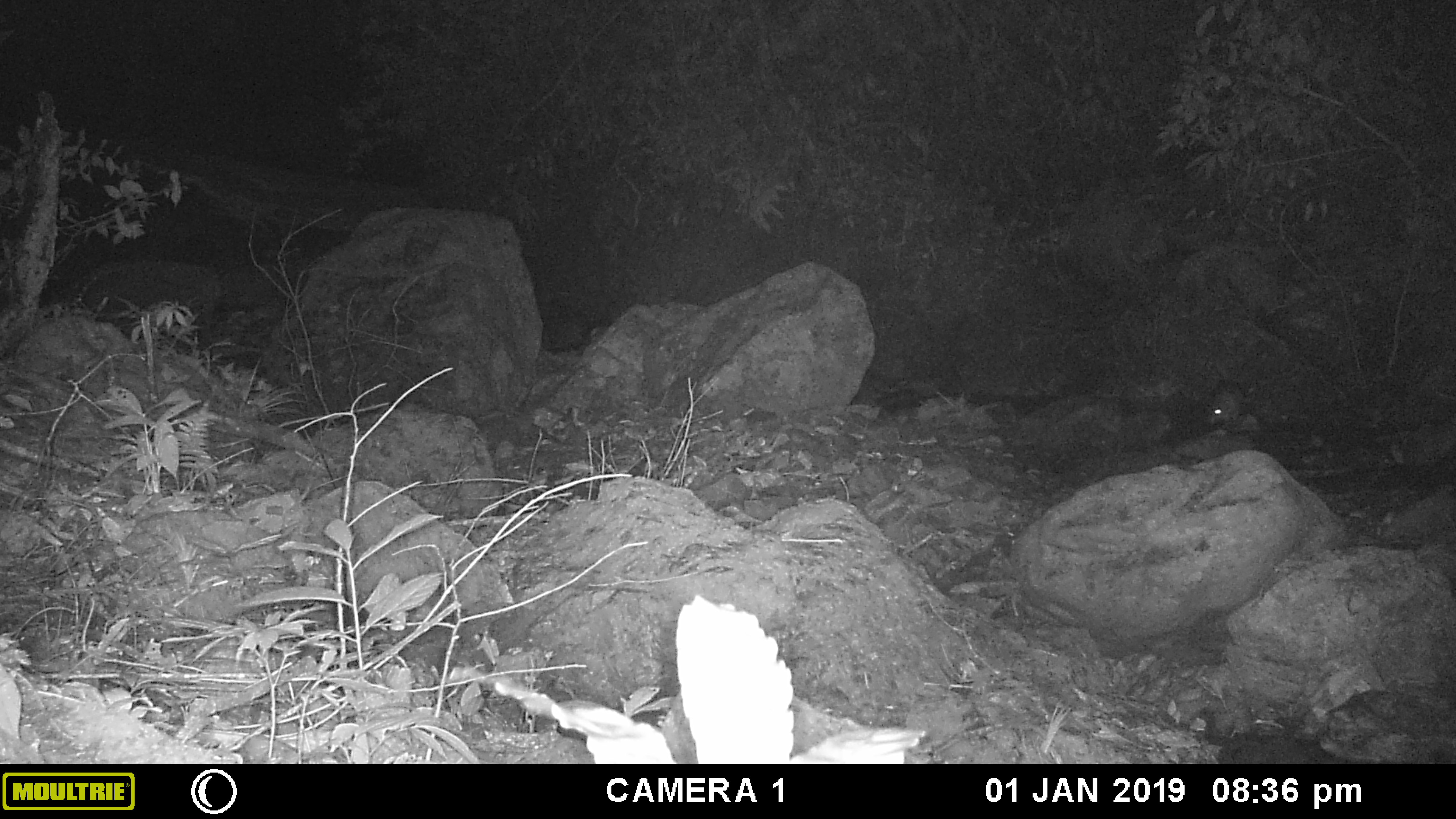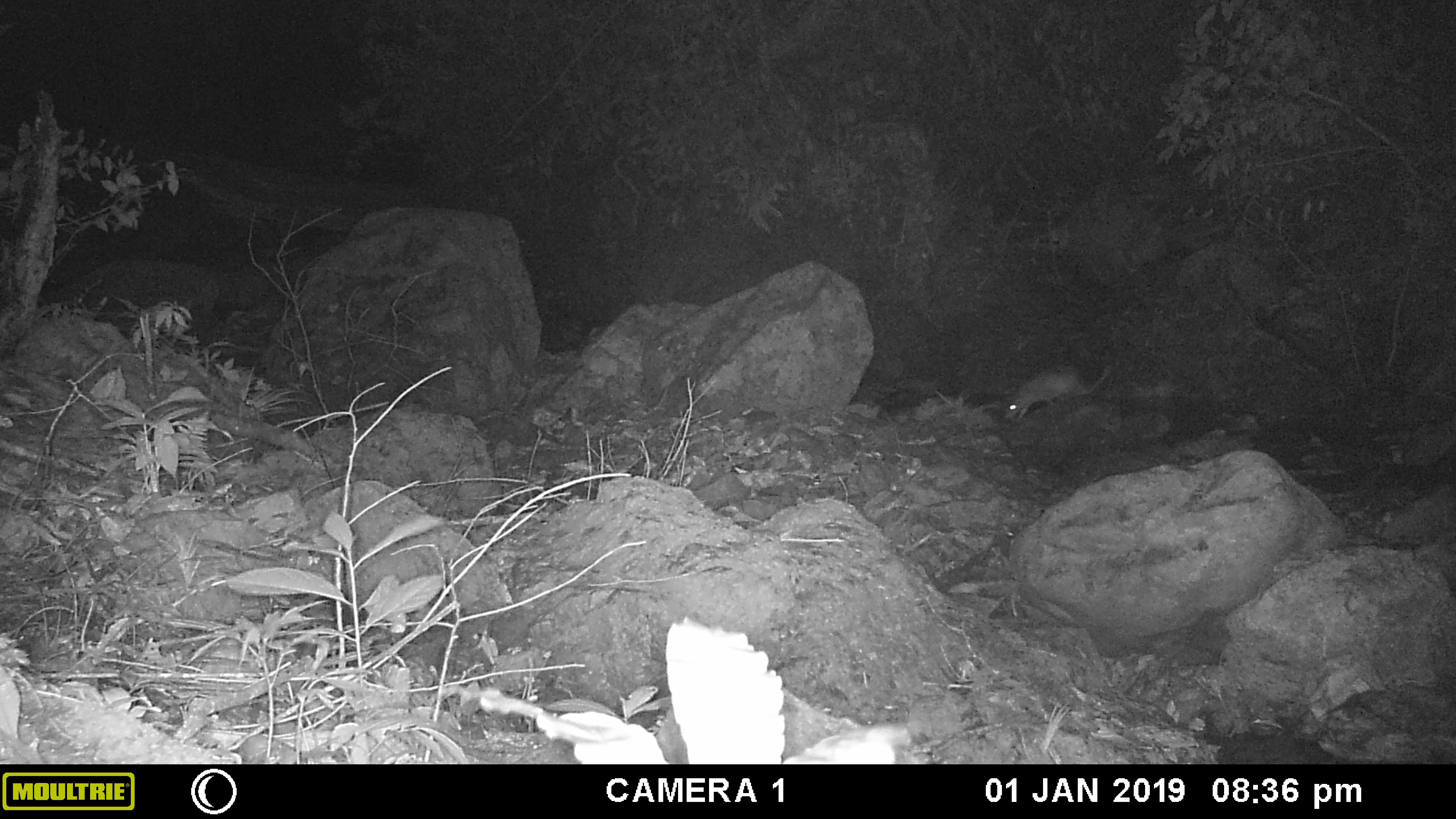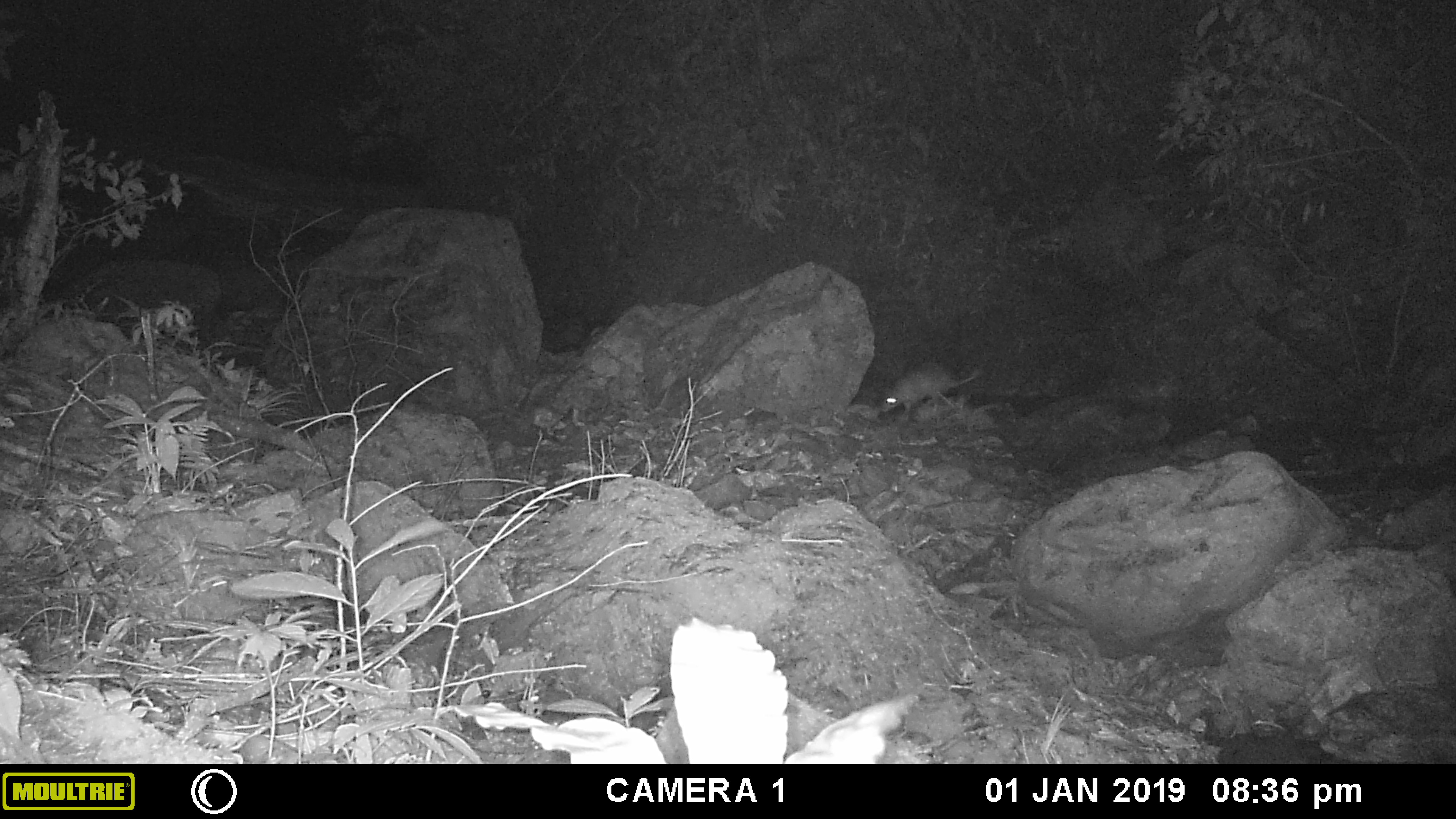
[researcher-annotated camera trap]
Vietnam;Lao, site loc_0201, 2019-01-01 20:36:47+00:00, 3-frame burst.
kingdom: Animalia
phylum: Chordata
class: Mammalia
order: Carnivora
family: Mustelidae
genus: Melogale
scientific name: Melogale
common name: ferret badger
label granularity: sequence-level